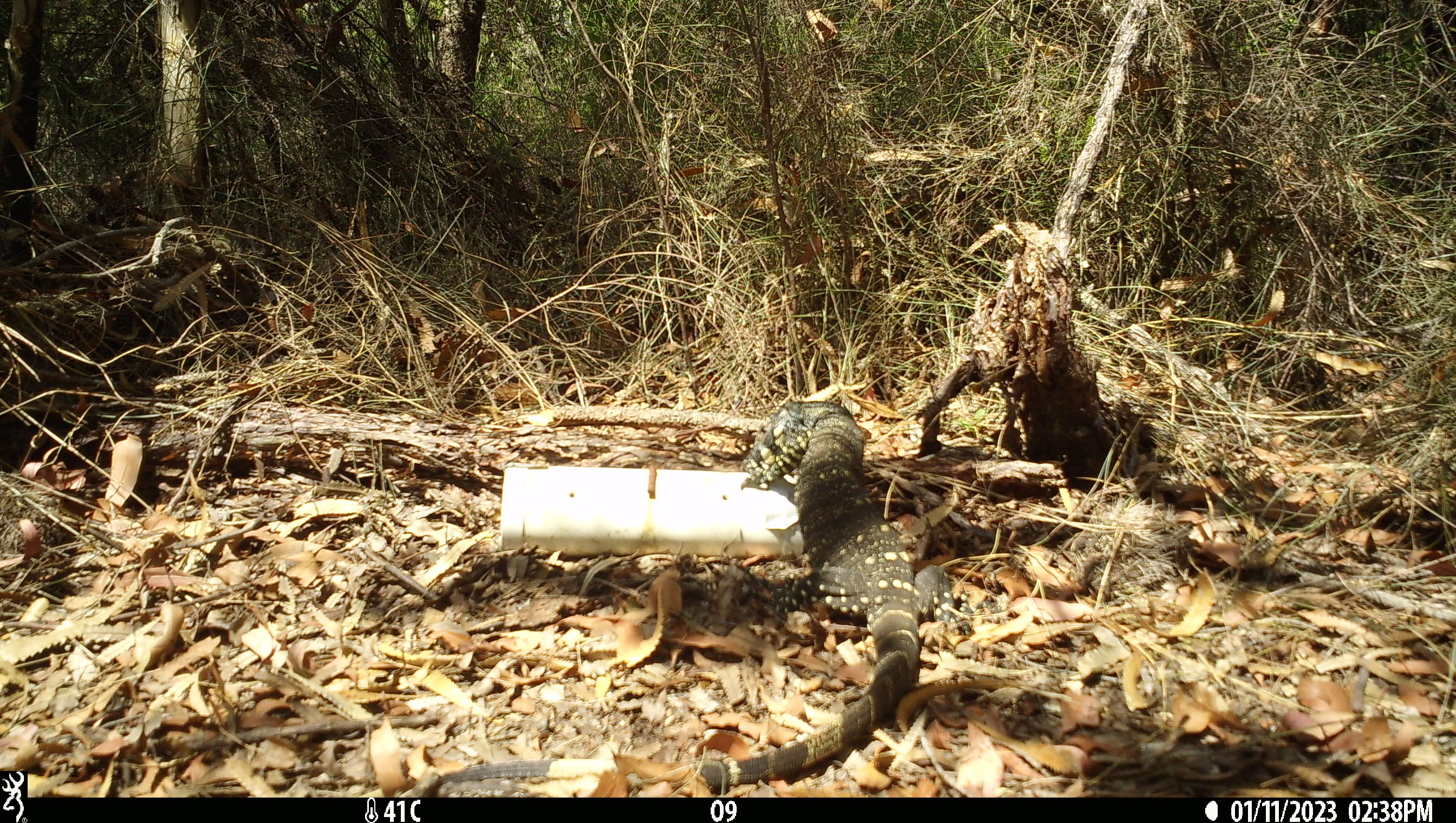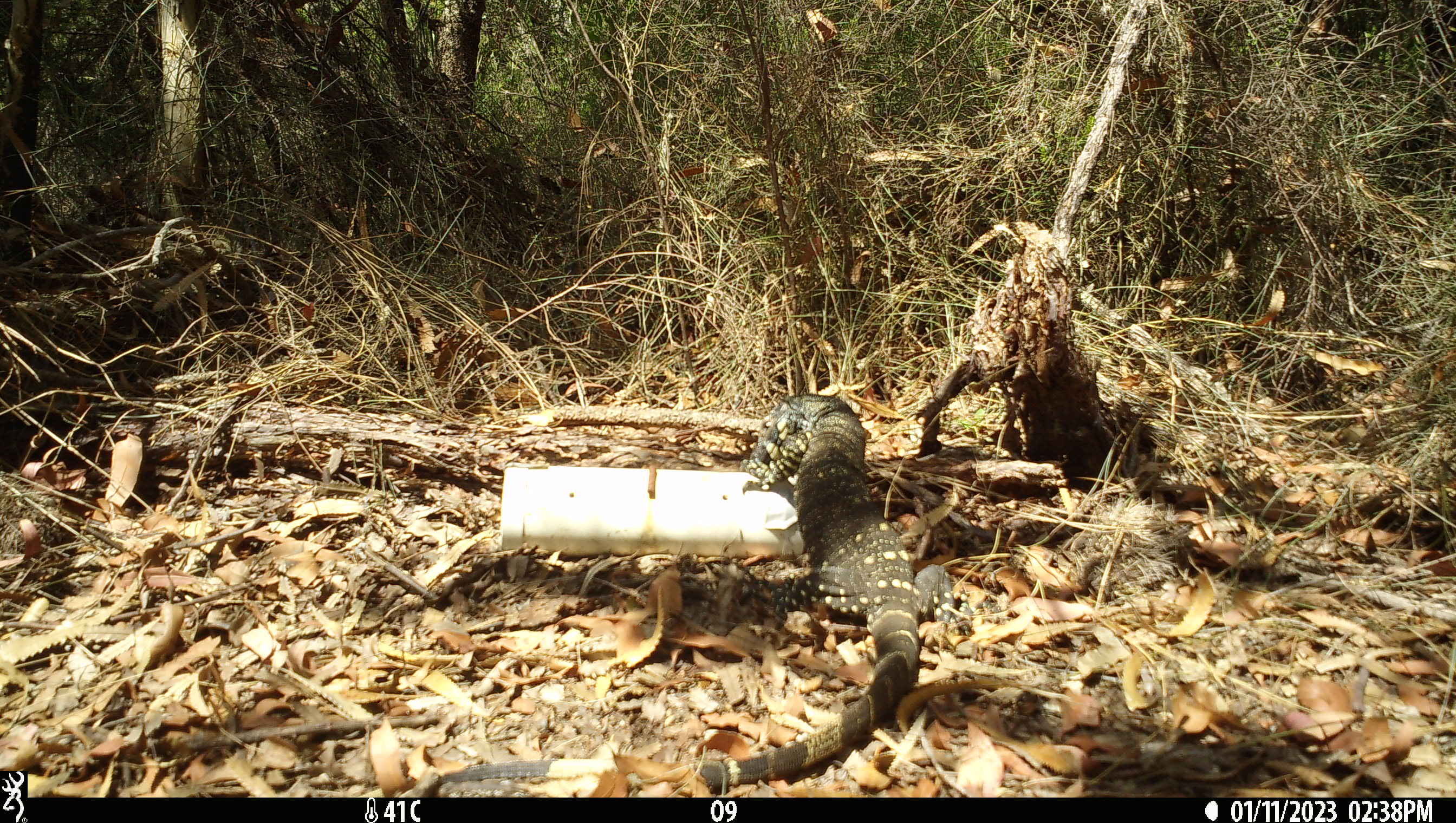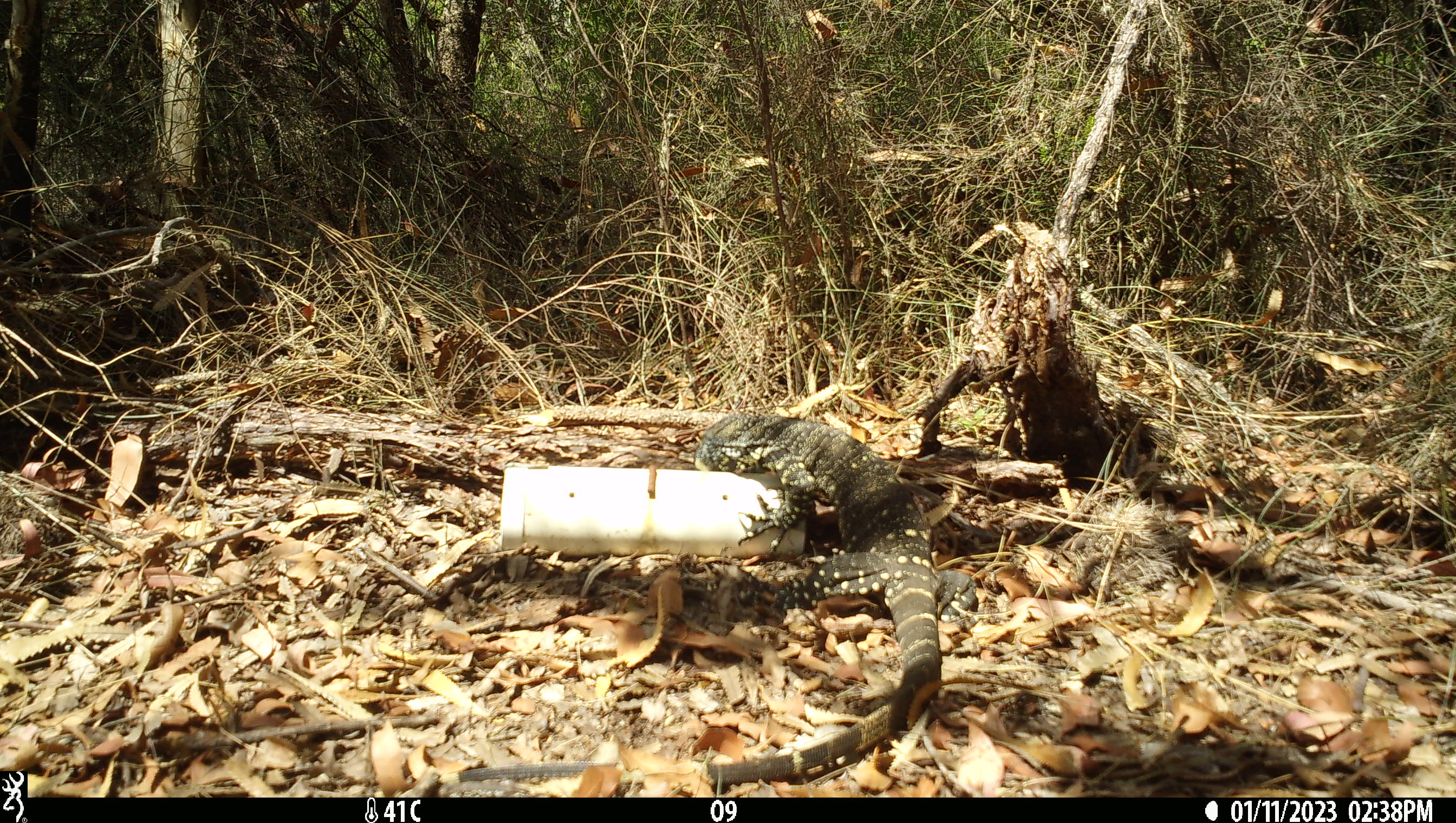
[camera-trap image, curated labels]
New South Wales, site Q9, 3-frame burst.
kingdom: Animalia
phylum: Chordata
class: Reptilia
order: Squamata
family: Varanidae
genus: Varanus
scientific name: Varanus varius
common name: lace monitor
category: goanna